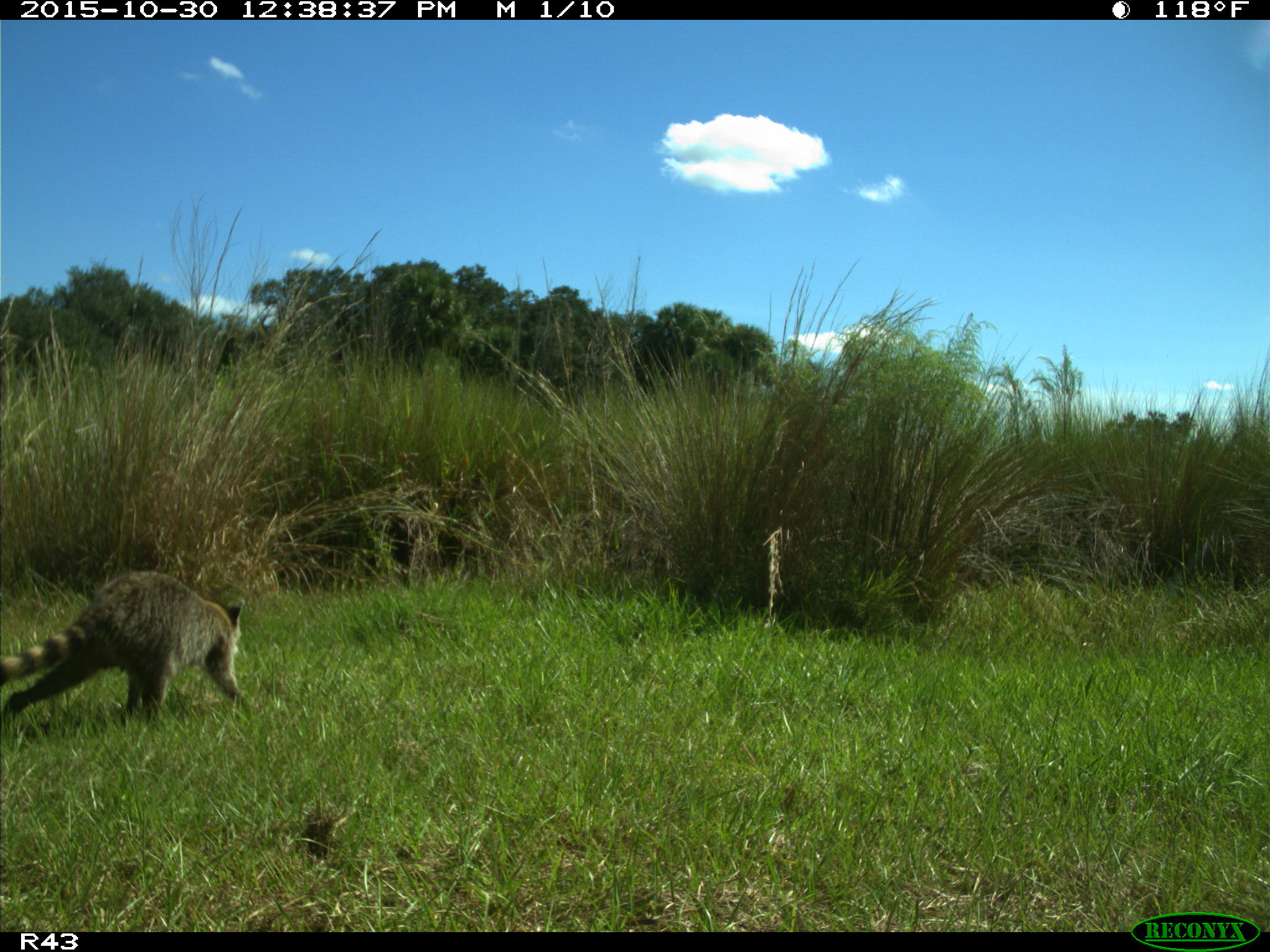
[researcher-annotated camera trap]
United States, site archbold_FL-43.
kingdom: Animalia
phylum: Chordata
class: Mammalia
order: Carnivora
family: Procyonidae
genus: Procyon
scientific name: Procyon lotor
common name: common raccoon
Procyon lotor (common raccoon).